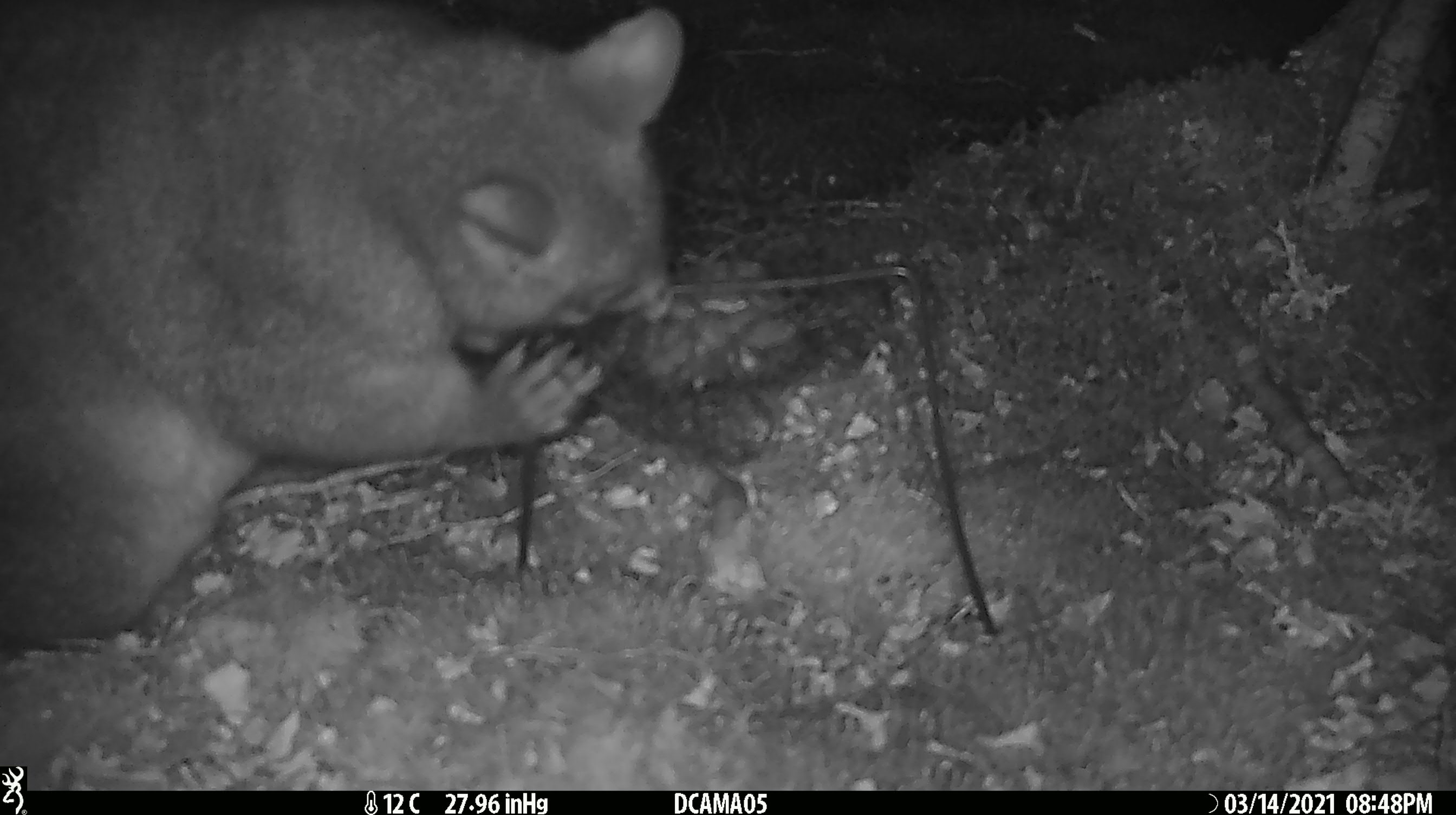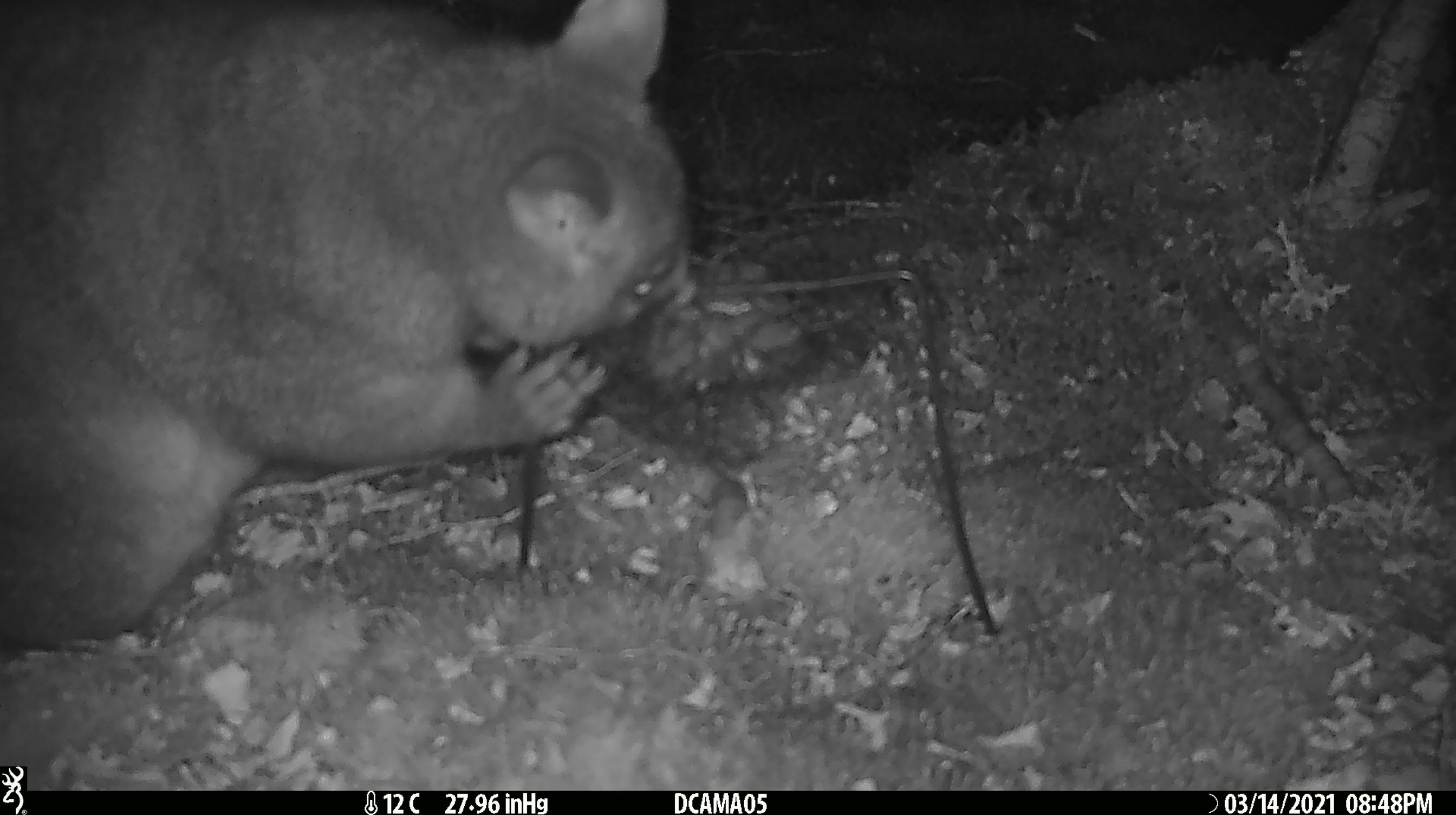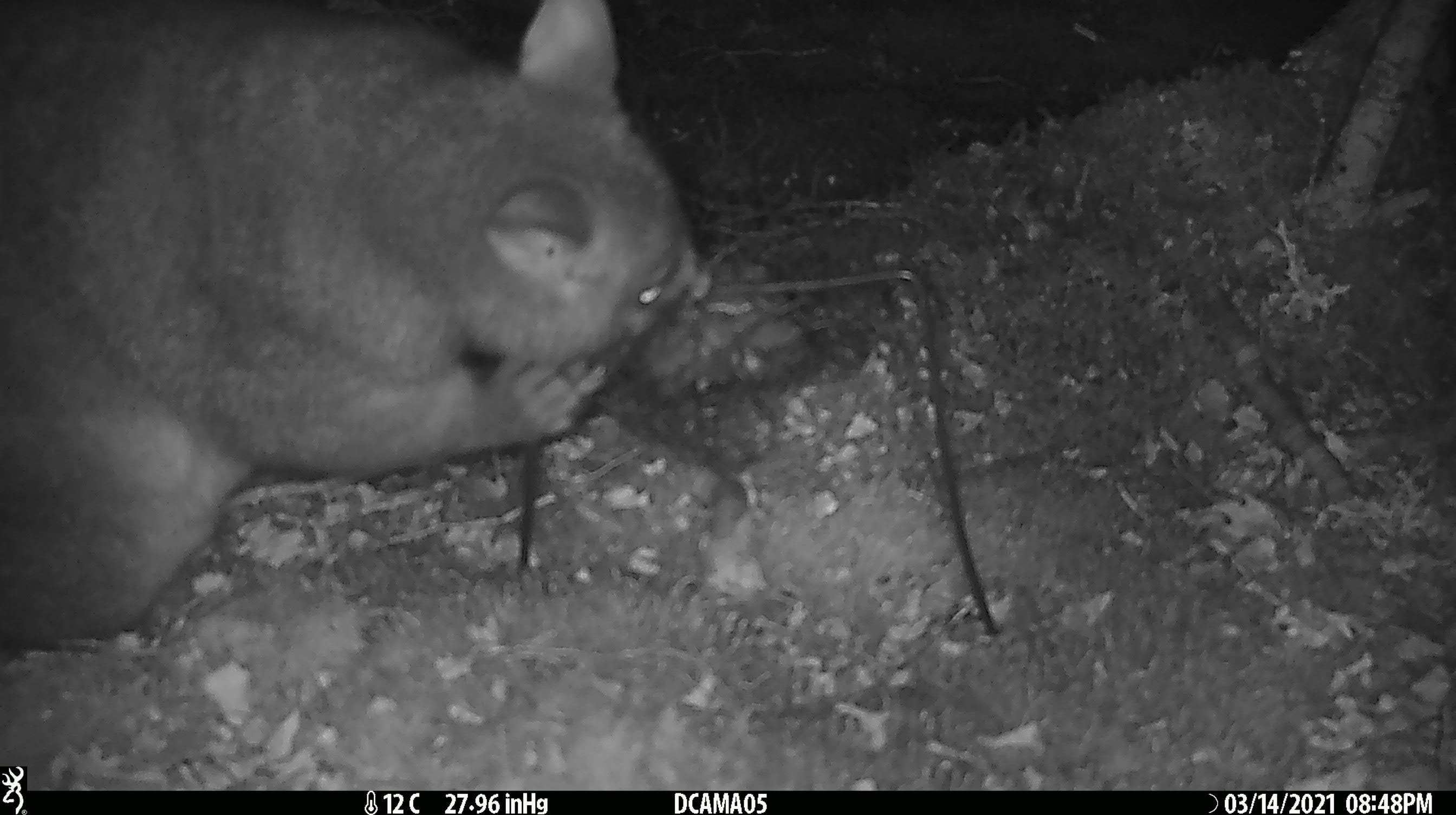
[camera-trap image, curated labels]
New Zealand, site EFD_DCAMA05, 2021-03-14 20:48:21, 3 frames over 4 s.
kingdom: Animalia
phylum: Chordata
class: Mammalia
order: Diprotodontia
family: Phalangeridae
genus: Trichosurus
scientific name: Trichosurus vulpecula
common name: common brushtail possum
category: possum